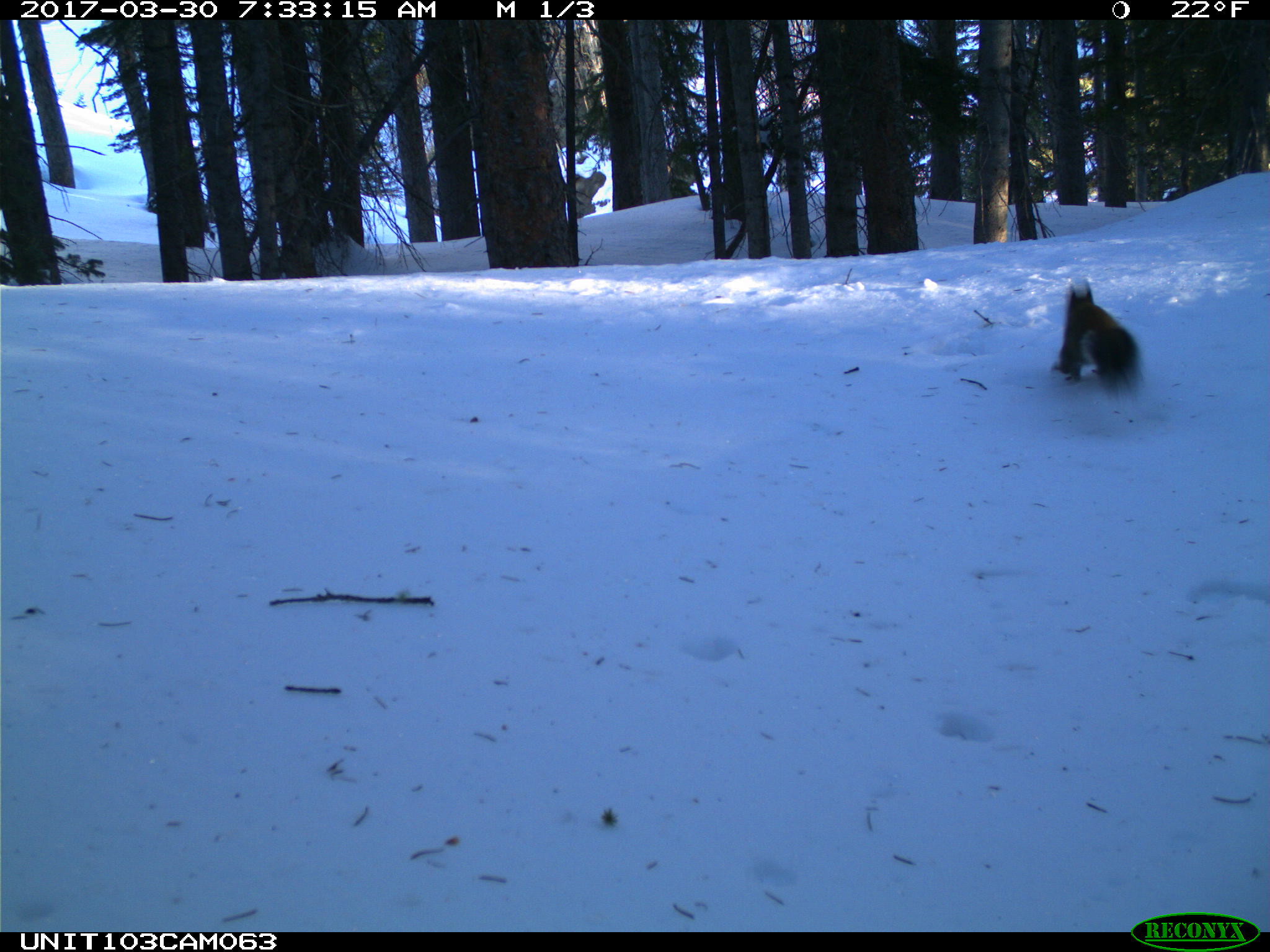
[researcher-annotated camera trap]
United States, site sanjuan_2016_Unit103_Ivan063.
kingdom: Animalia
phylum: Chordata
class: Mammalia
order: Rodentia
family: Sciuridae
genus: Tamiasciurus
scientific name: Tamiasciurus hudsonicus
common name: american red squirrel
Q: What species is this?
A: Tamiasciurus hudsonicus (american red squirrel).